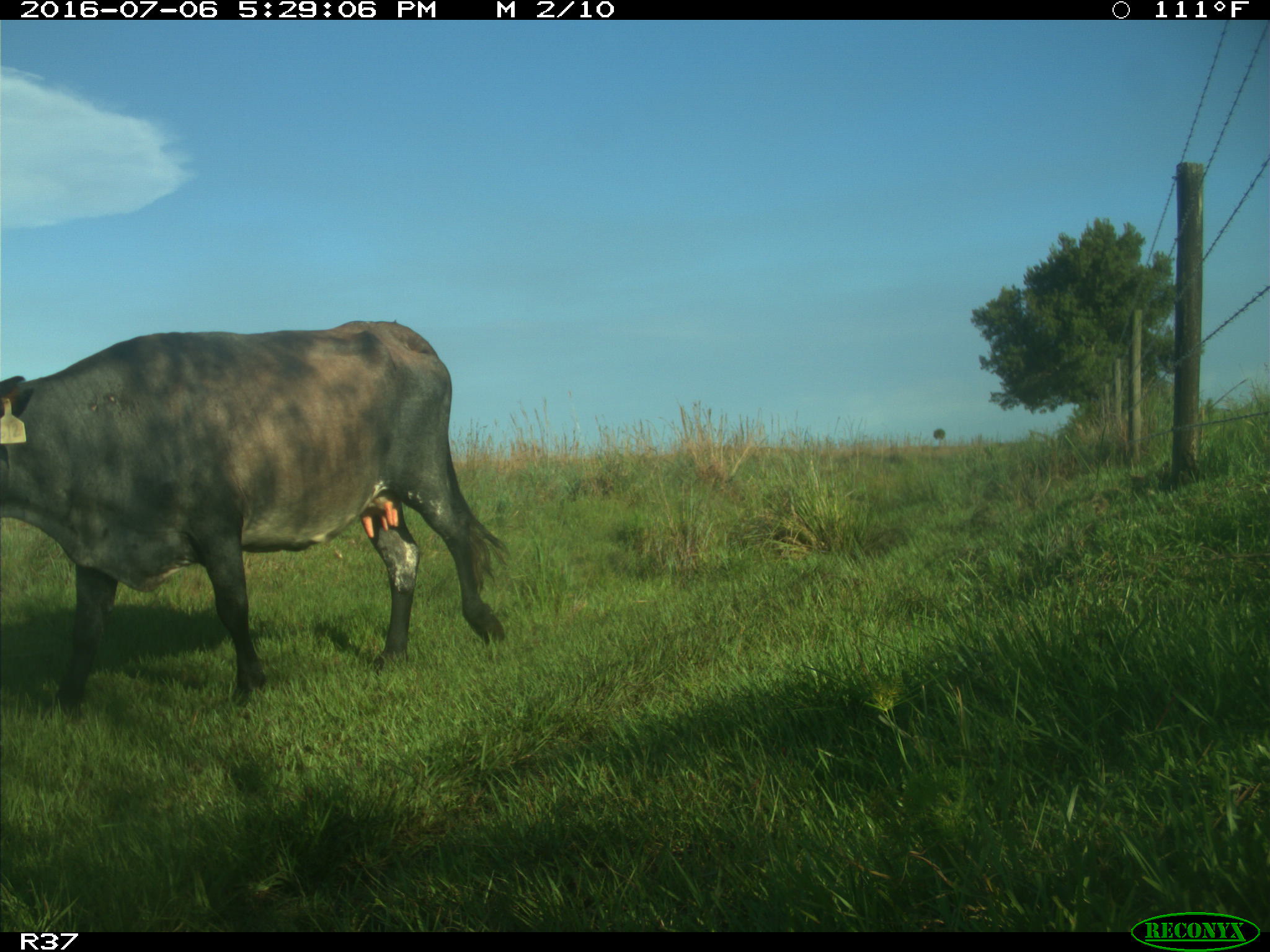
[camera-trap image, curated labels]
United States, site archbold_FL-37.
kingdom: Animalia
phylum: Chordata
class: Mammalia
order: Artiodactyla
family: Bovidae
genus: Bos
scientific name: Bos taurus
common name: domestic cow